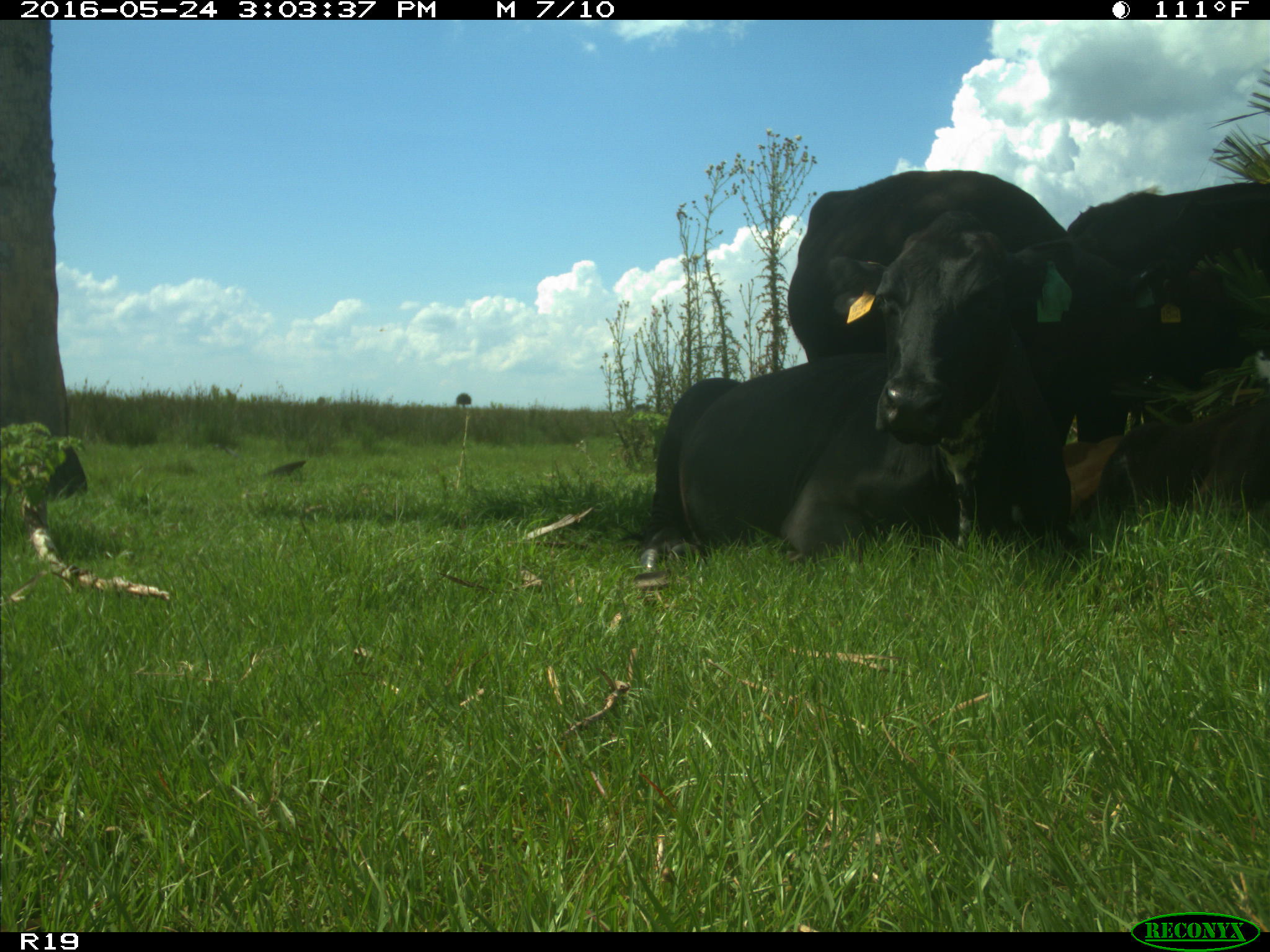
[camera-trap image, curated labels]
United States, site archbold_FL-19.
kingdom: Animalia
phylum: Chordata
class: Mammalia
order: Artiodactyla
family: Bovidae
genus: Bos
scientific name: Bos taurus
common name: domestic cow